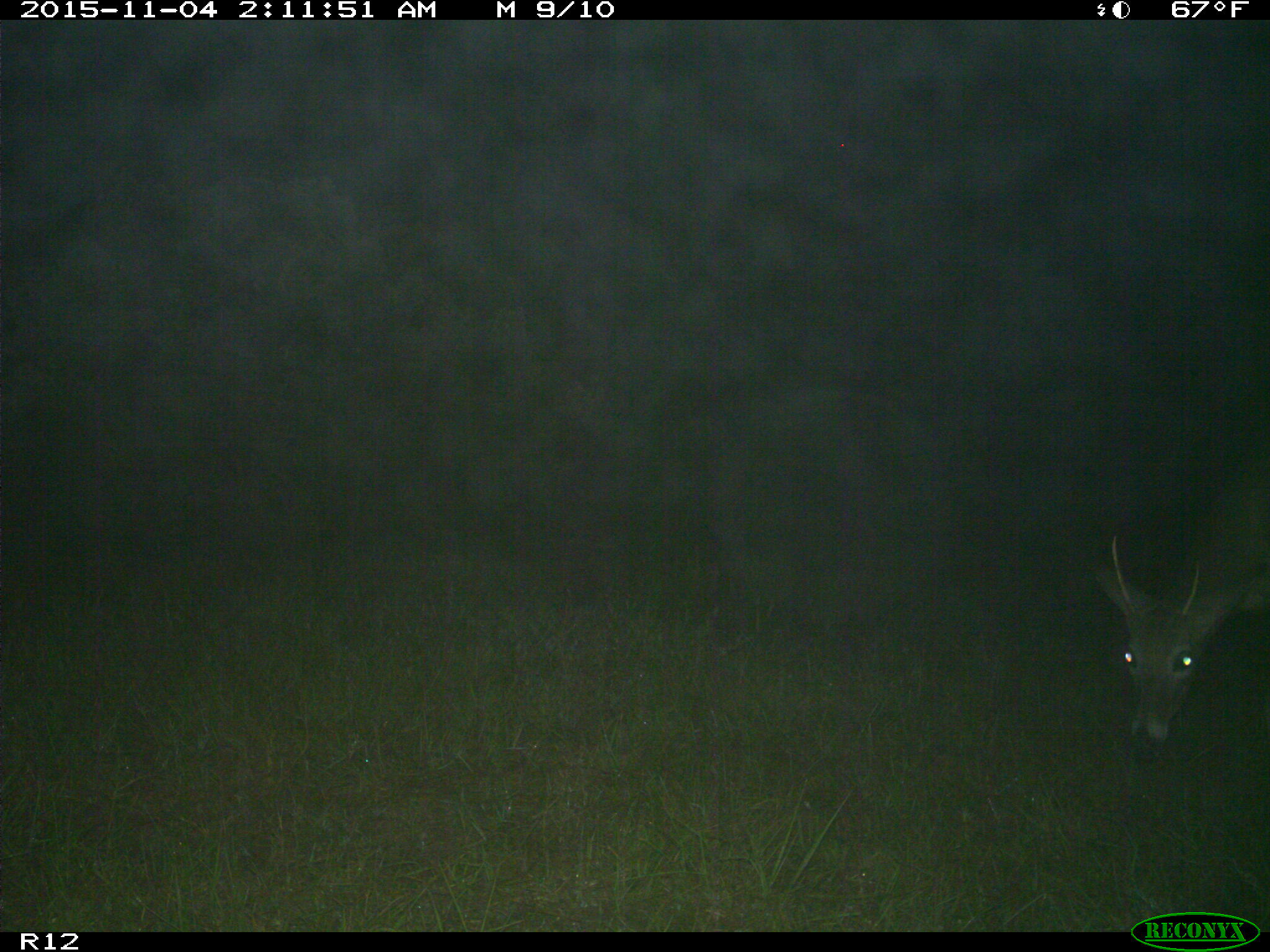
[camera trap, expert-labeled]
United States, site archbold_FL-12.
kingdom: Animalia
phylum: Chordata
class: Mammalia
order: Artiodactyla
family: Cervidae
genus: Odocoileus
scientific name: Odocoileus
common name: deer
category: unidentified deer